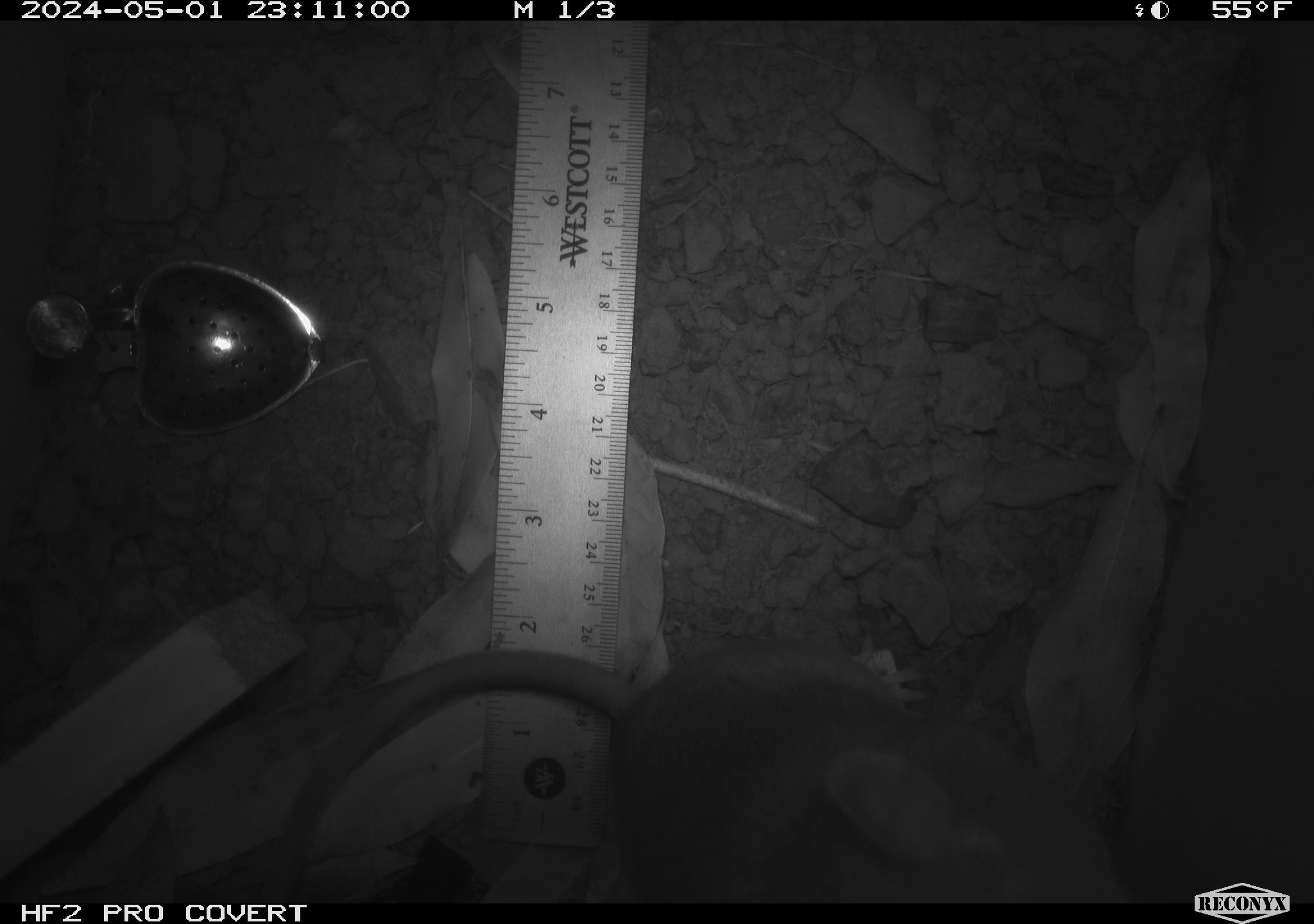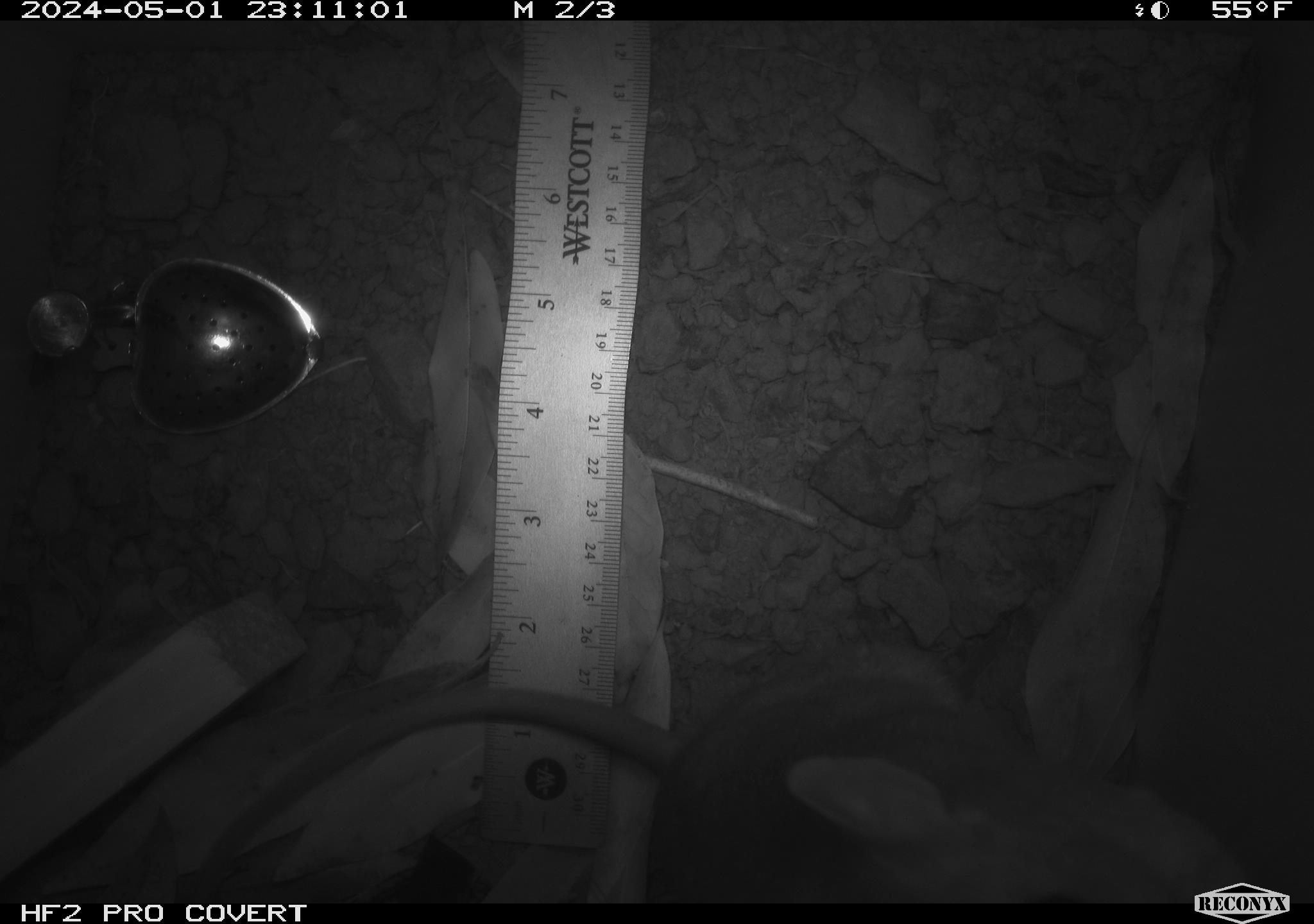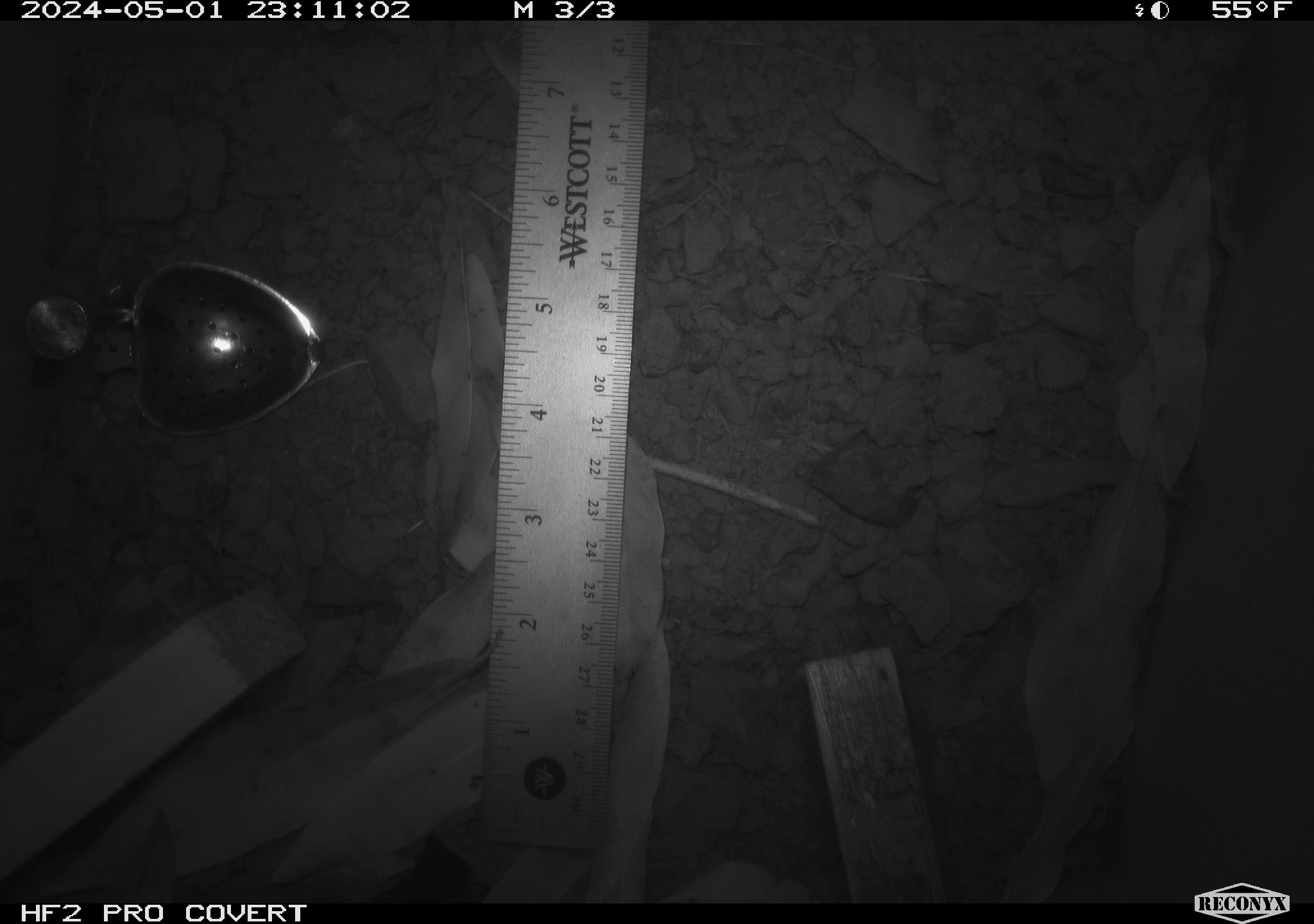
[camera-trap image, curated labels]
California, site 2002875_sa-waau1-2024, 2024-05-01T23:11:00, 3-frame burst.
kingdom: Animalia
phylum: Chordata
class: Mammalia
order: Rodentia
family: Cricetidae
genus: Neotoma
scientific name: Neotoma fuscipes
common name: dusky-footed woodrat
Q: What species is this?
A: Dusky-footed woodrat (Neotoma fuscipes).